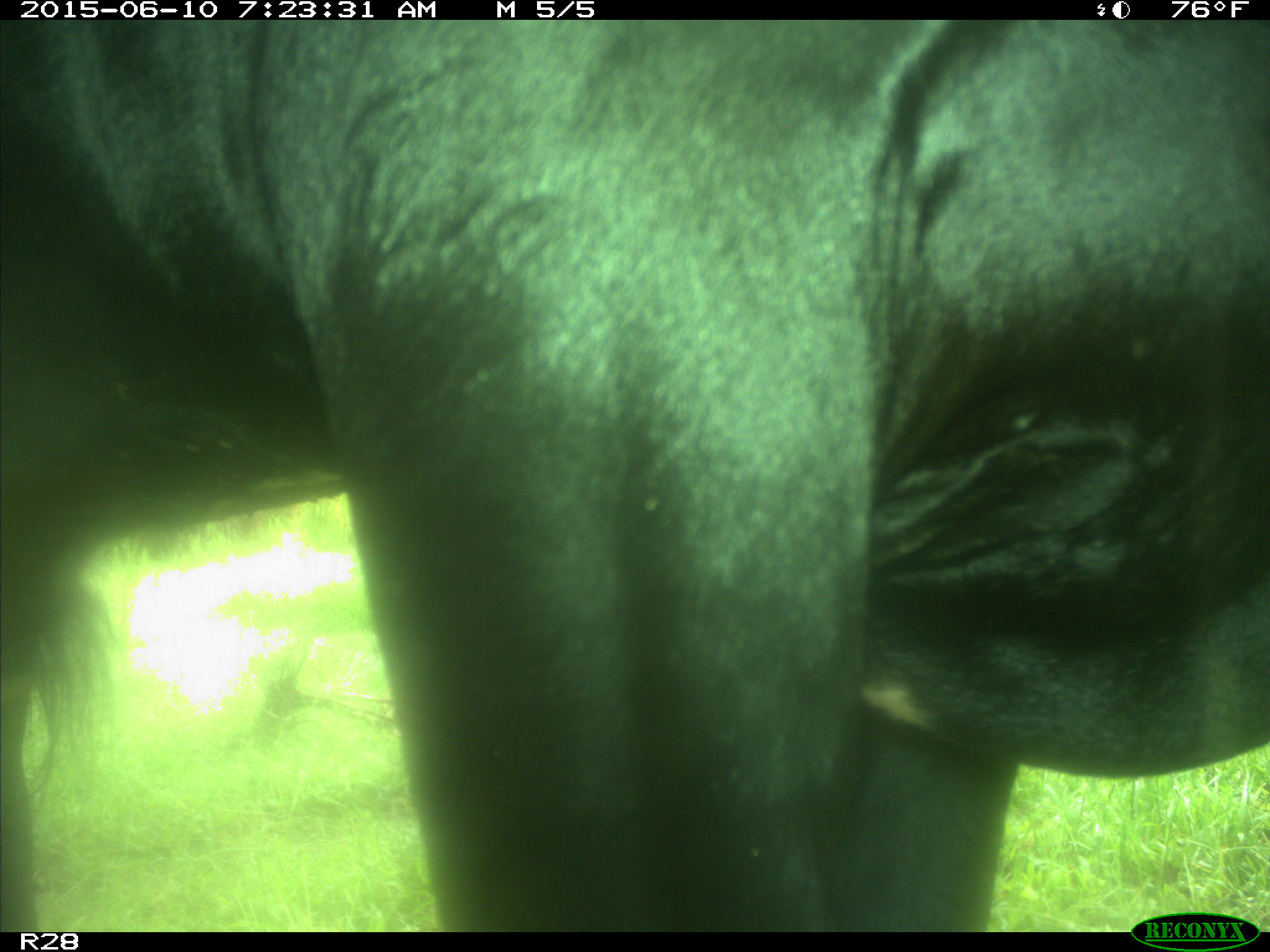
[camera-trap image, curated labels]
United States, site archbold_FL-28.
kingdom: Animalia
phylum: Chordata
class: Mammalia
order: Artiodactyla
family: Bovidae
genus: Bos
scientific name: Bos taurus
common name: domestic cow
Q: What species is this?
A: Bos taurus (domestic cow).